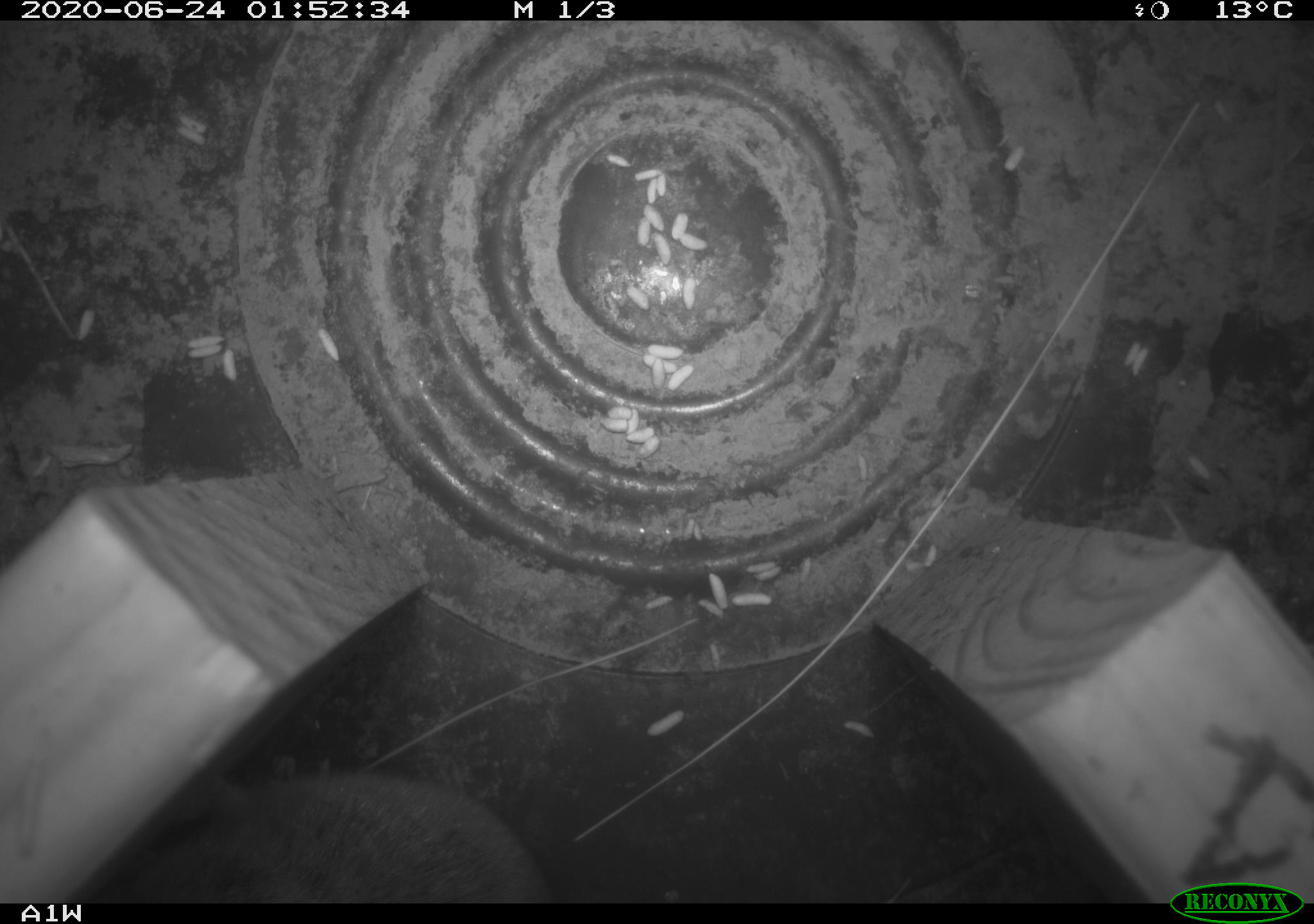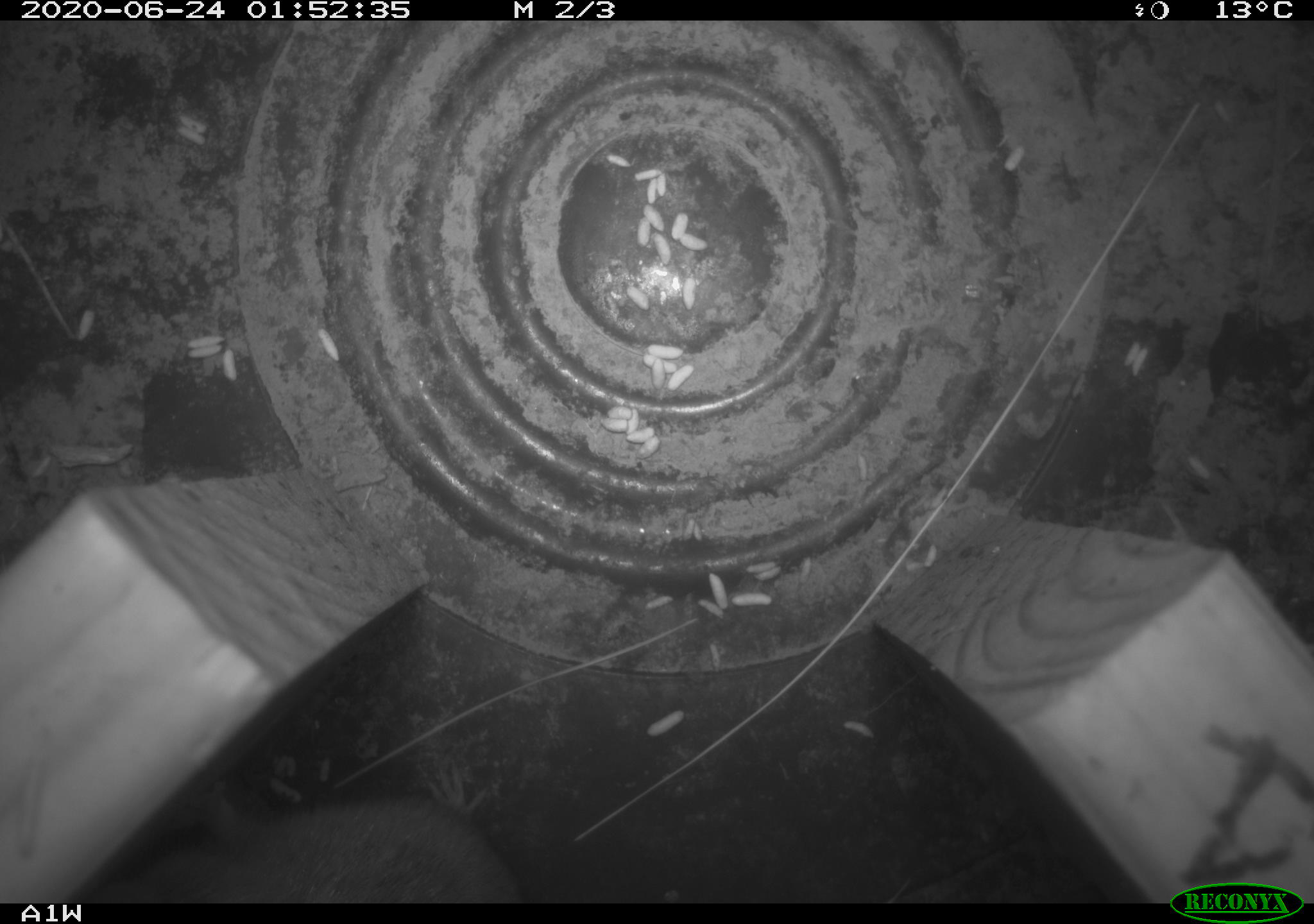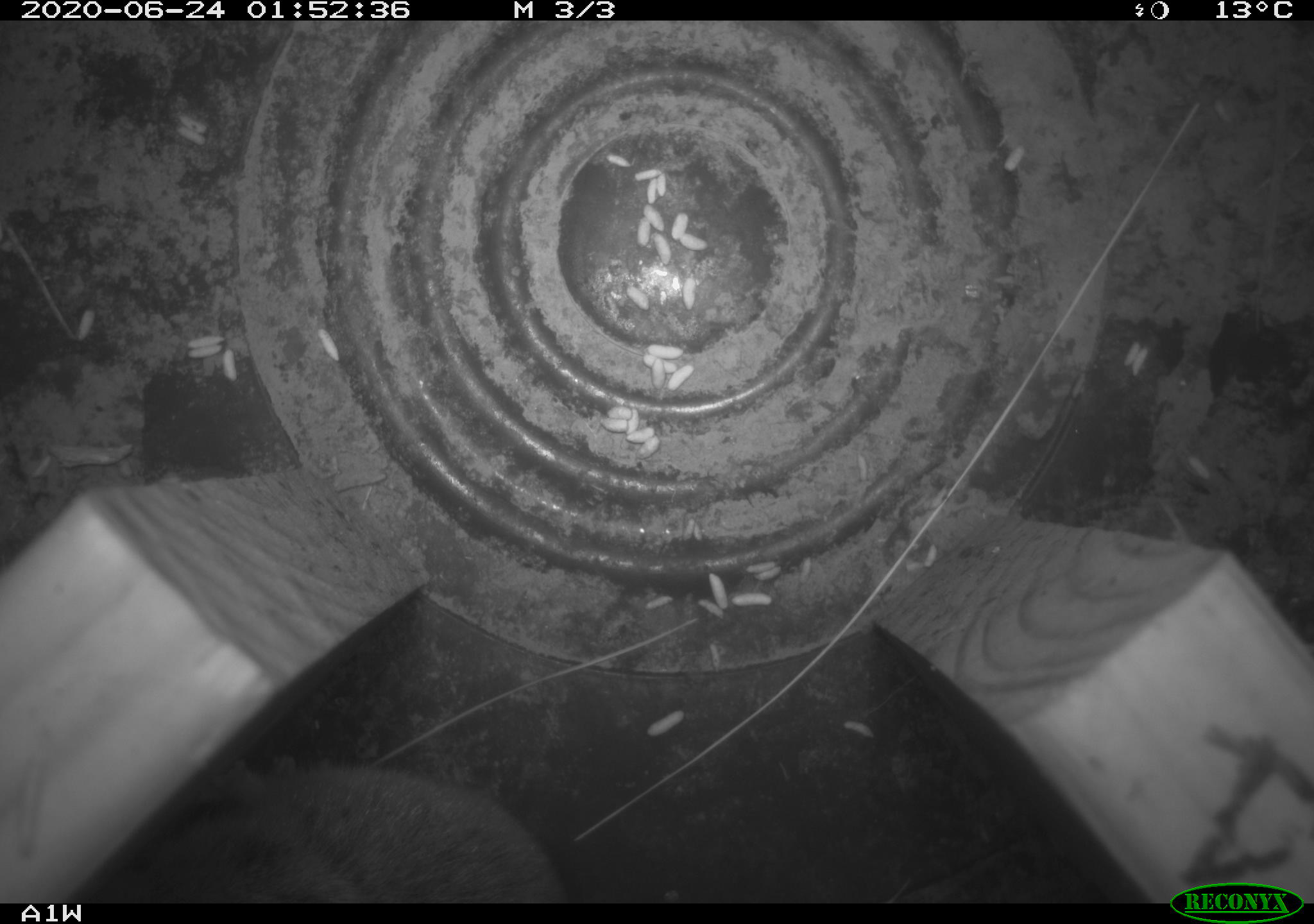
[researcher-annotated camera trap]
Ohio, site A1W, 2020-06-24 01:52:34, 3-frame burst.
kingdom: Animalia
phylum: Chordata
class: Mammalia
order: Rodentia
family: Cricetidae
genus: Microtus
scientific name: Microtus pennsylvanicus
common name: meadow vole